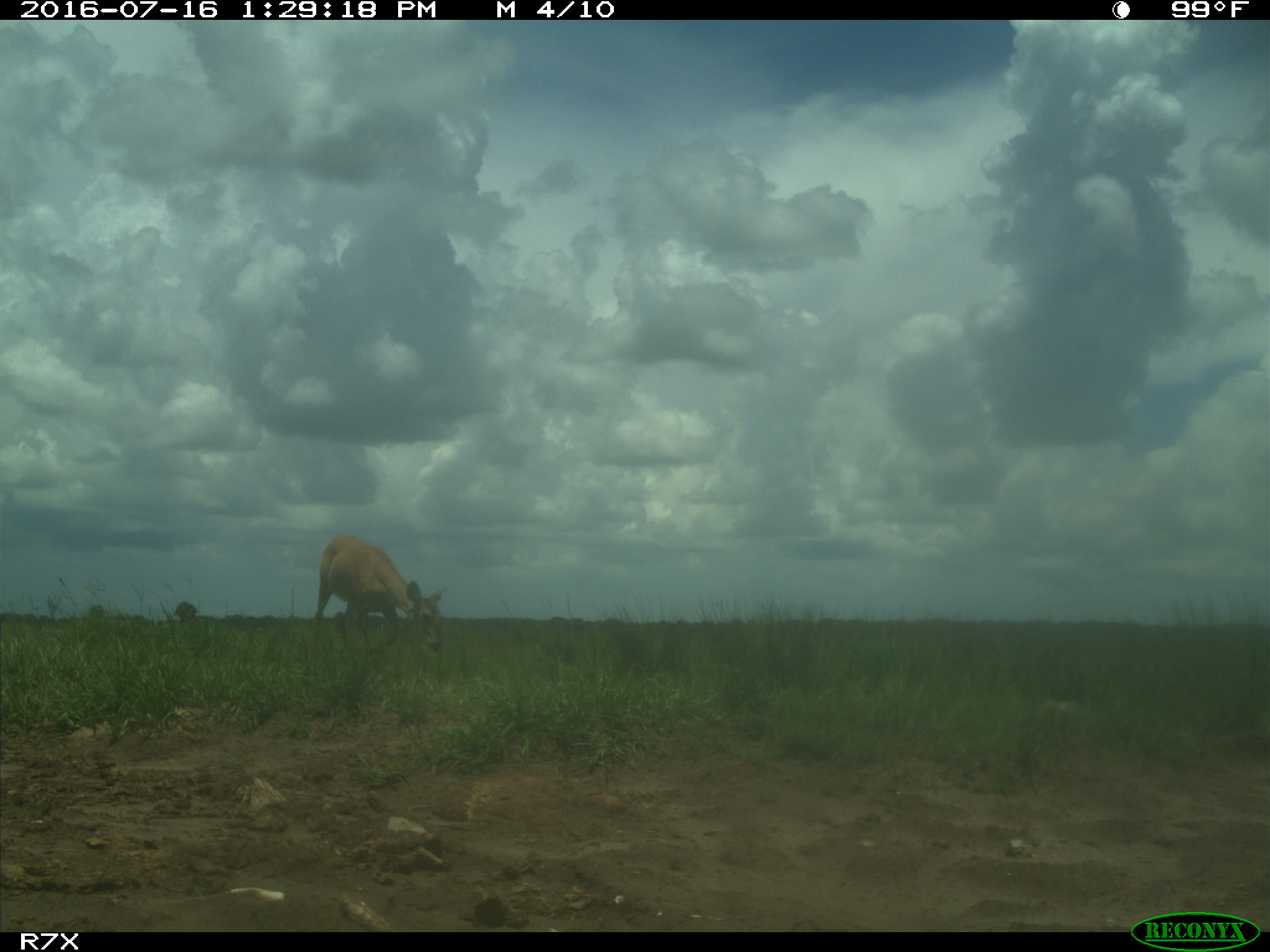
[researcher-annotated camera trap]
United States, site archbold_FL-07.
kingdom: Animalia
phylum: Chordata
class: Mammalia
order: Artiodactyla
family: Cervidae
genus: Odocoileus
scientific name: Odocoileus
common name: deer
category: unidentified deer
Unidentified deer (deer) (Odocoileus).